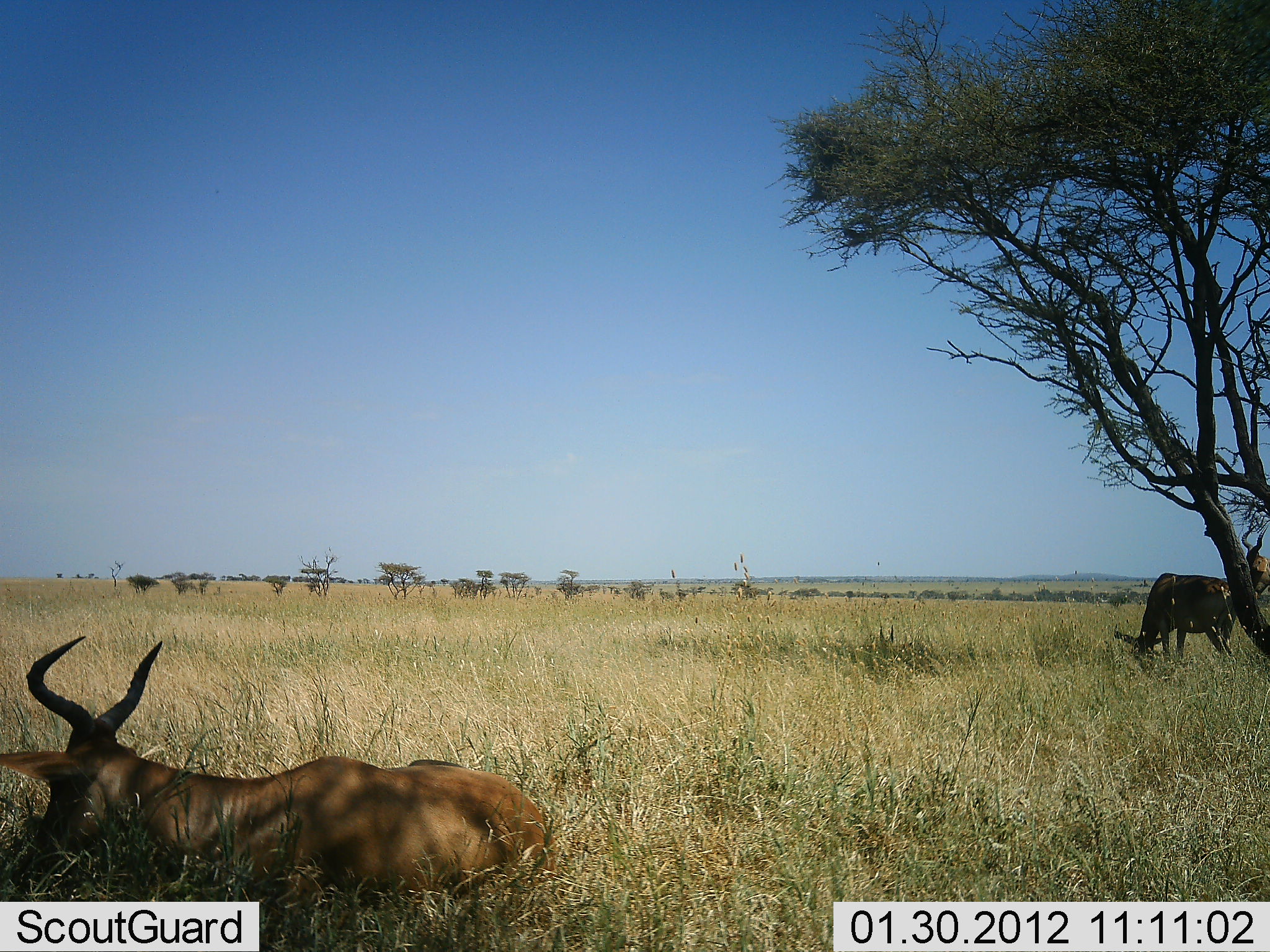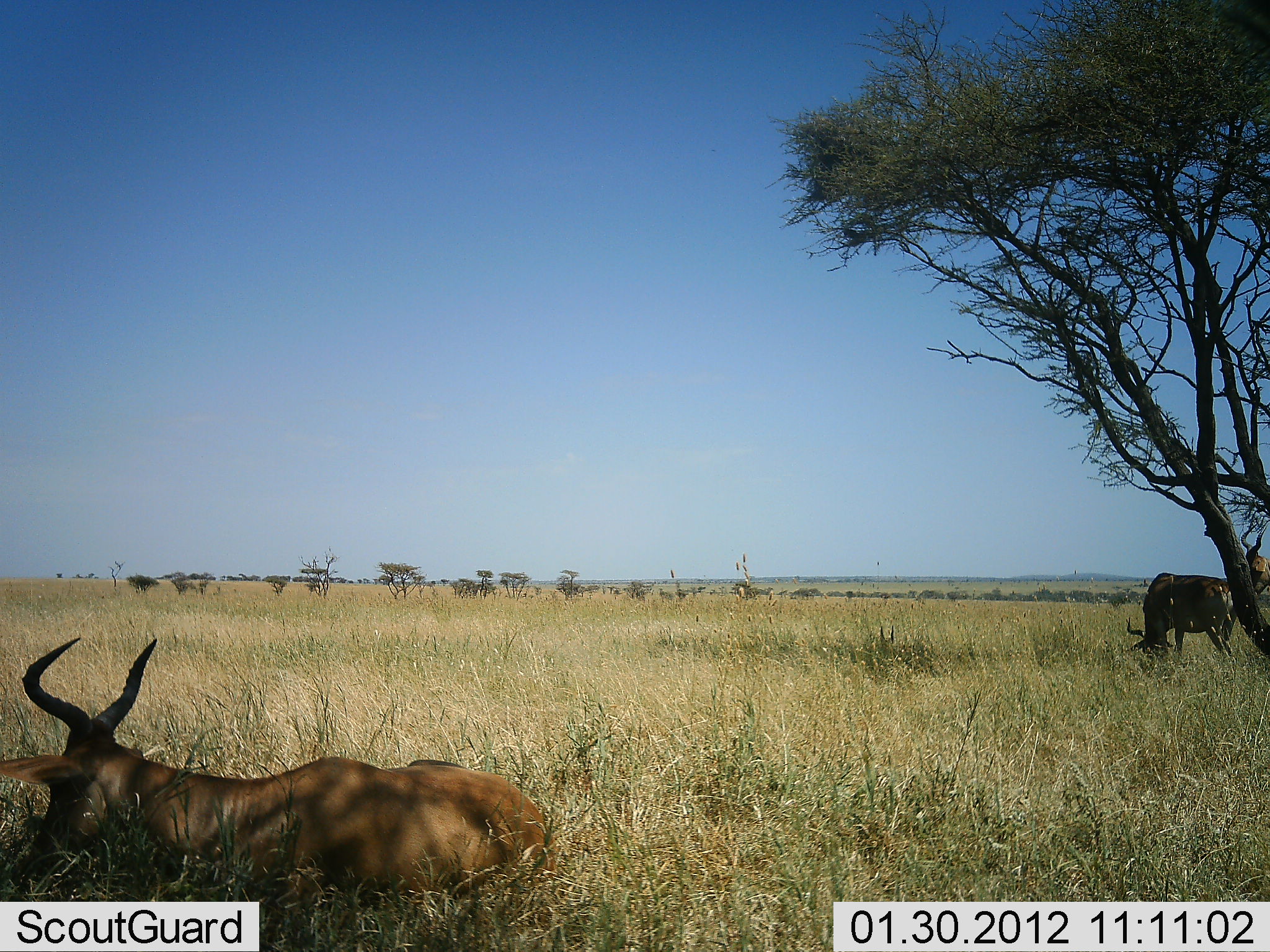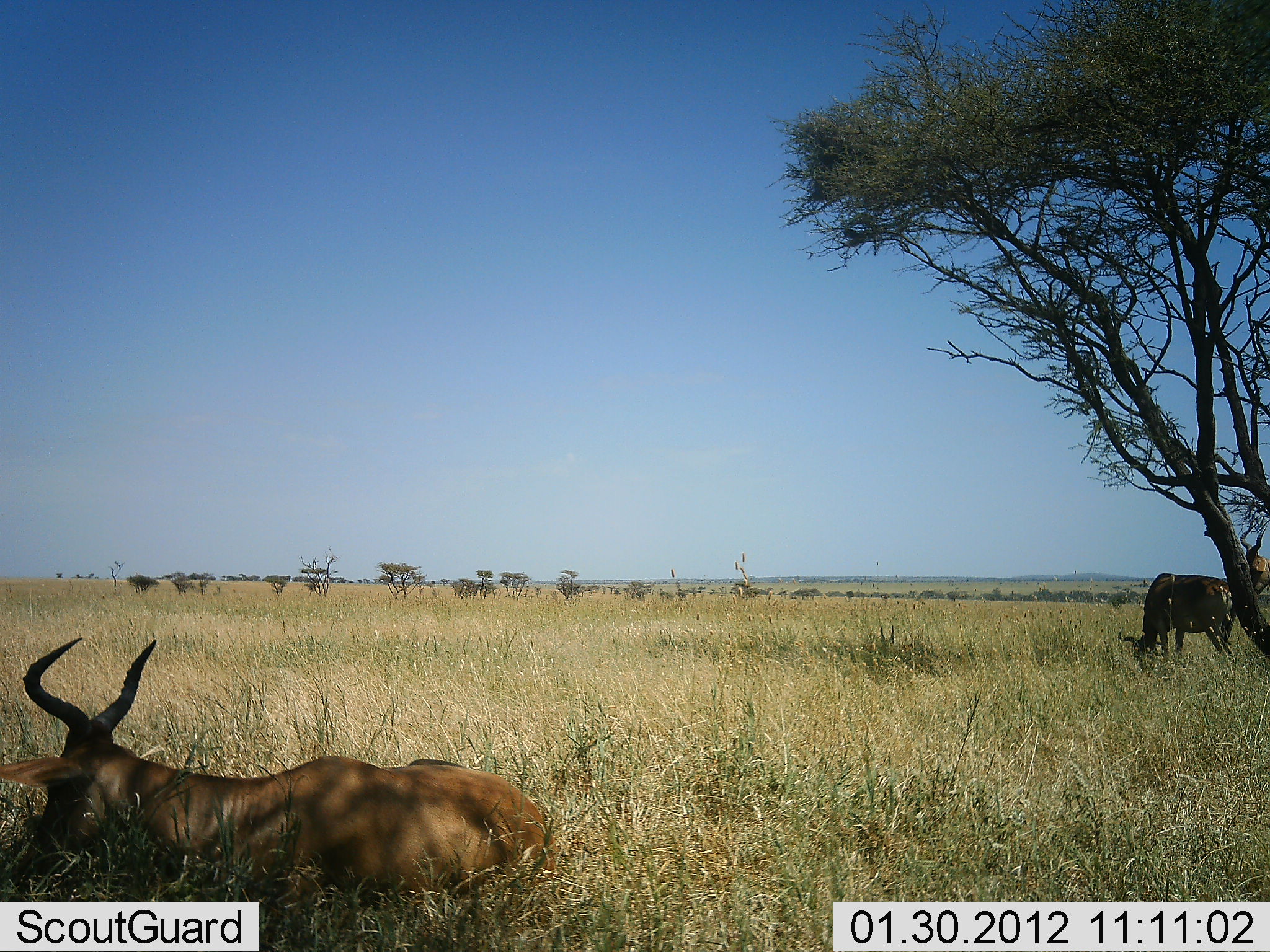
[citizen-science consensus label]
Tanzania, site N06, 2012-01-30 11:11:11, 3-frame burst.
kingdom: Animalia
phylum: Chordata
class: Mammalia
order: Artiodactyla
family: Bovidae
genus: Alcelaphus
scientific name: Alcelaphus buselaphus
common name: hartebeest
Hartebeest (Alcelaphus buselaphus), count 3. Behavior (volunteer vote fractions): standing 67%, resting 86%, moving 0%, interacting 0%. Young present (vote fraction): 0%. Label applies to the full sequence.